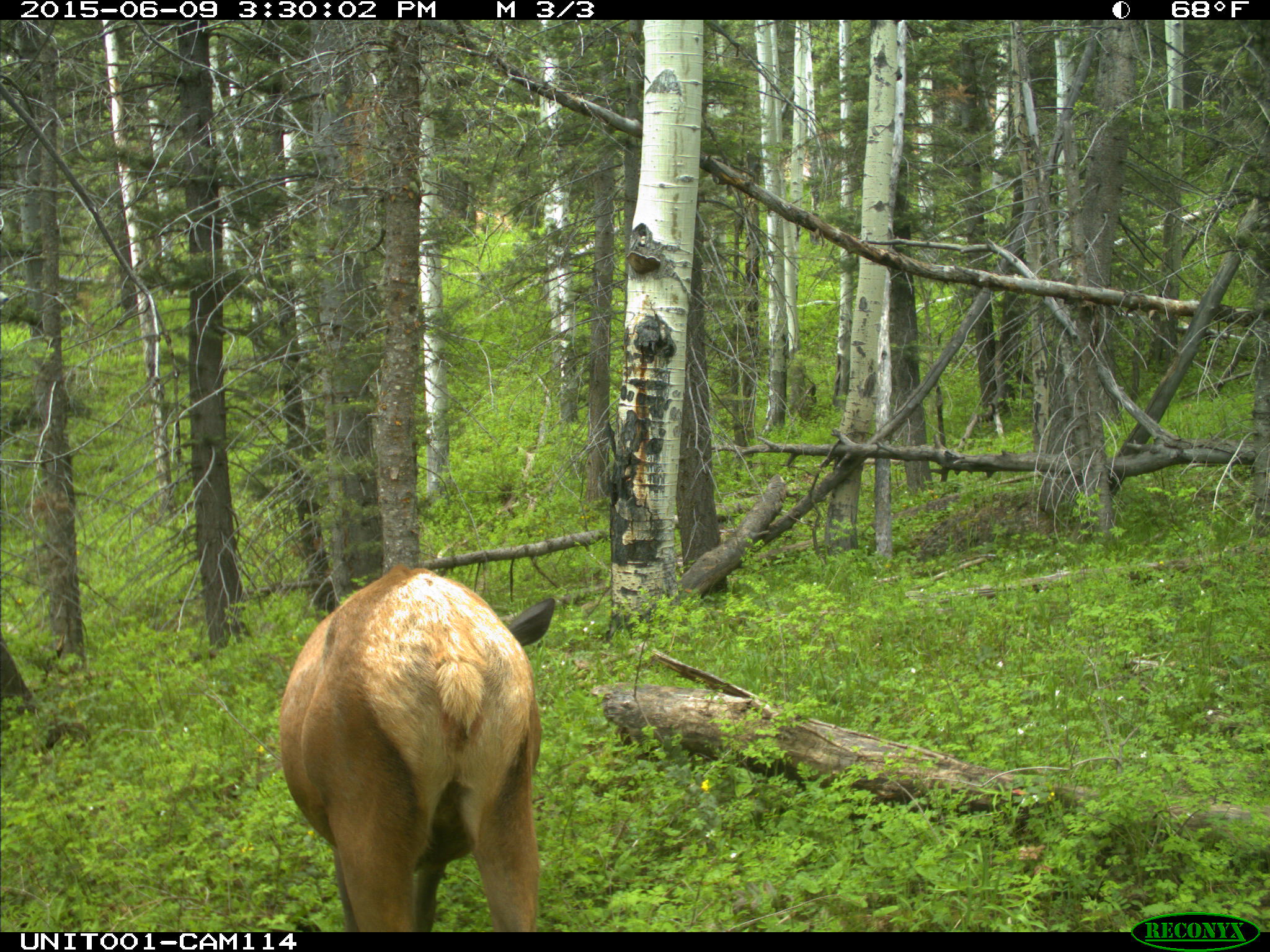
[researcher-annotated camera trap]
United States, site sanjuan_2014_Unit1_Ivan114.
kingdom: Animalia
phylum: Chordata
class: Mammalia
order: Artiodactyla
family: Cervidae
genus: Cervus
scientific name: Cervus elaphus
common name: red deer